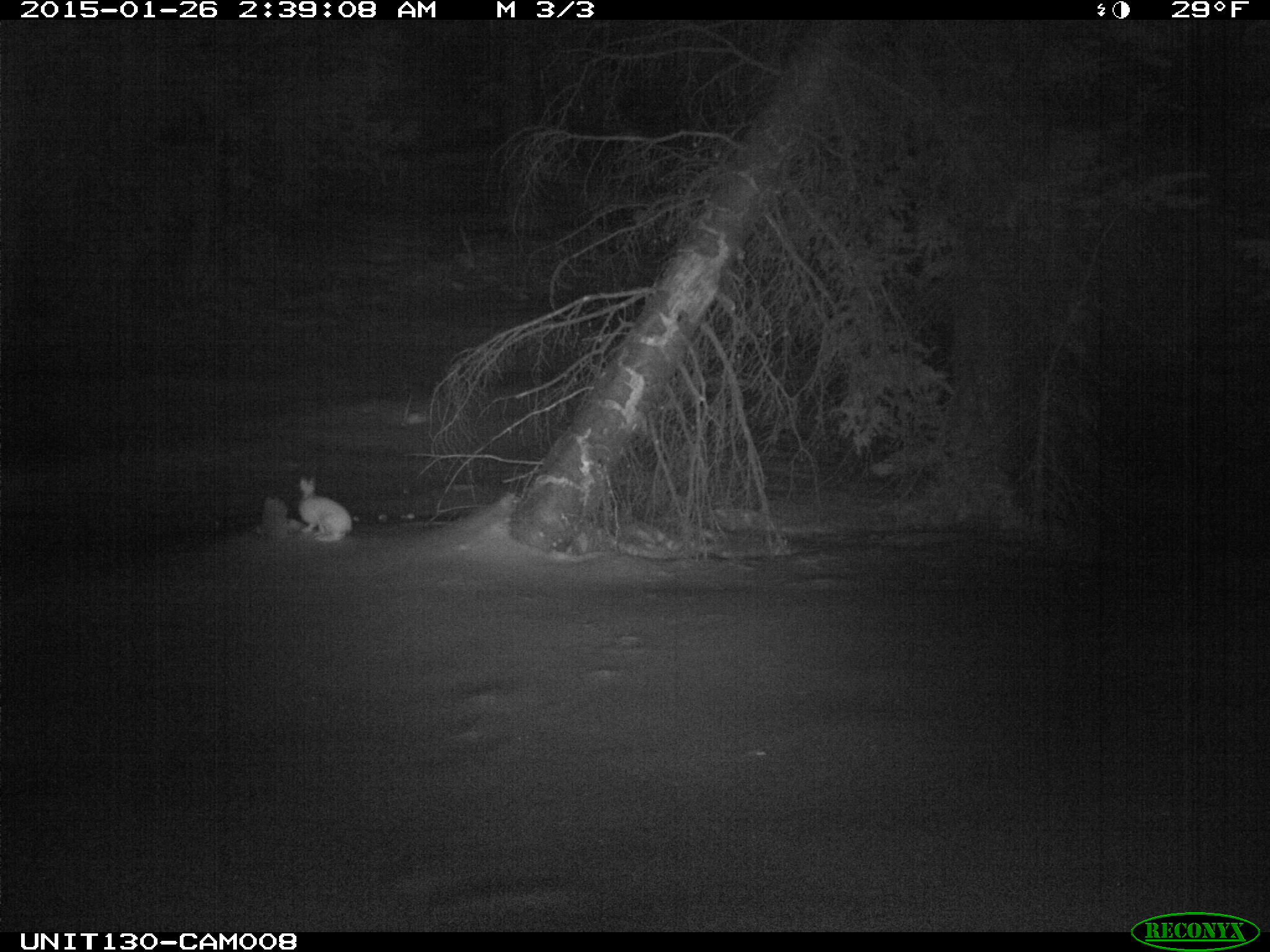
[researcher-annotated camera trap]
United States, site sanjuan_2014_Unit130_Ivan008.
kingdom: Animalia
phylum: Chordata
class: Mammalia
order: Lagomorpha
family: Leporidae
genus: Lepus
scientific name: Lepus americanus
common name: snowshoe hare